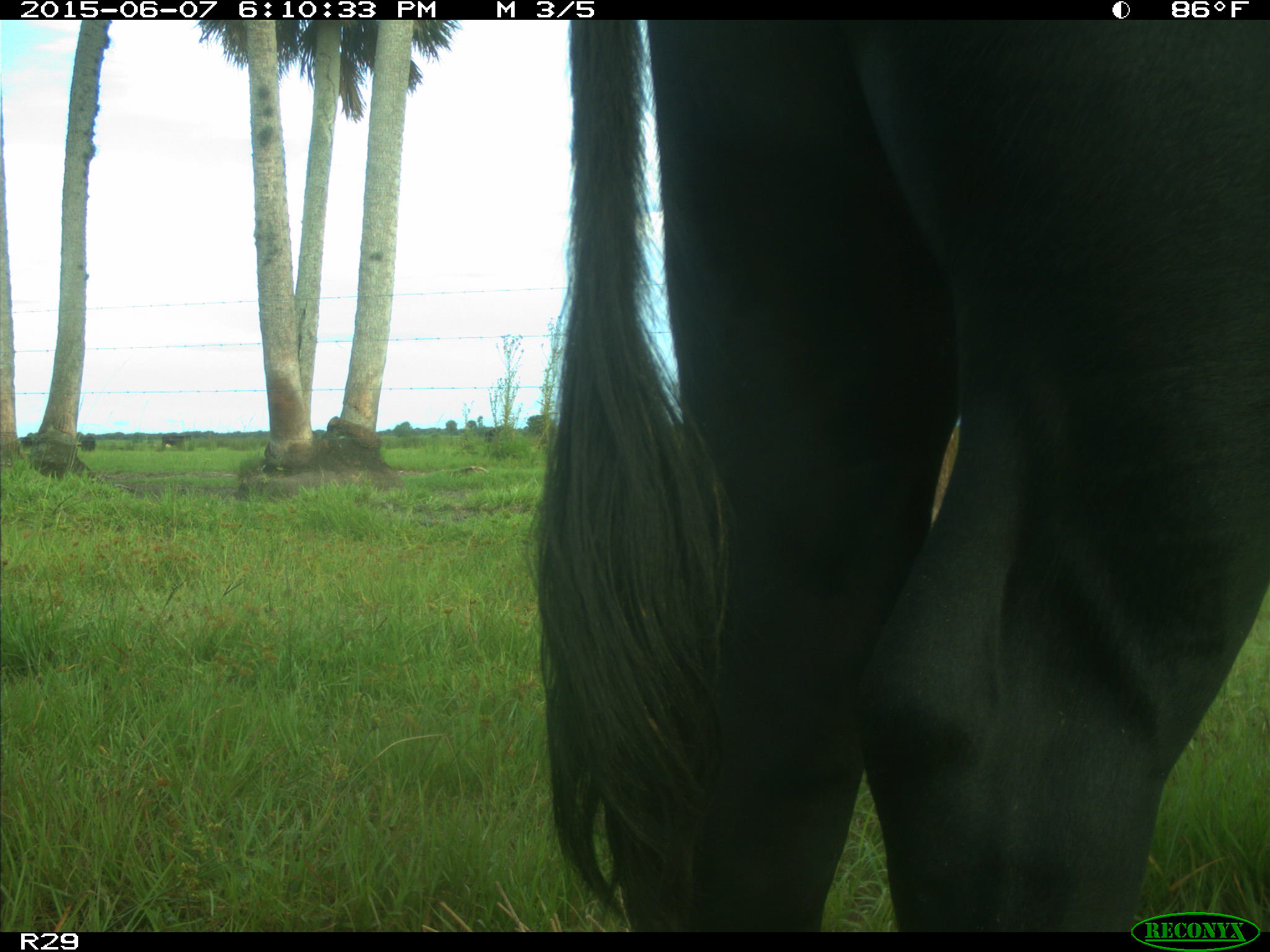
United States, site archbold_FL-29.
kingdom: Animalia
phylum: Chordata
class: Mammalia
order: Artiodactyla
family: Bovidae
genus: Bos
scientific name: Bos taurus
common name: domestic cow